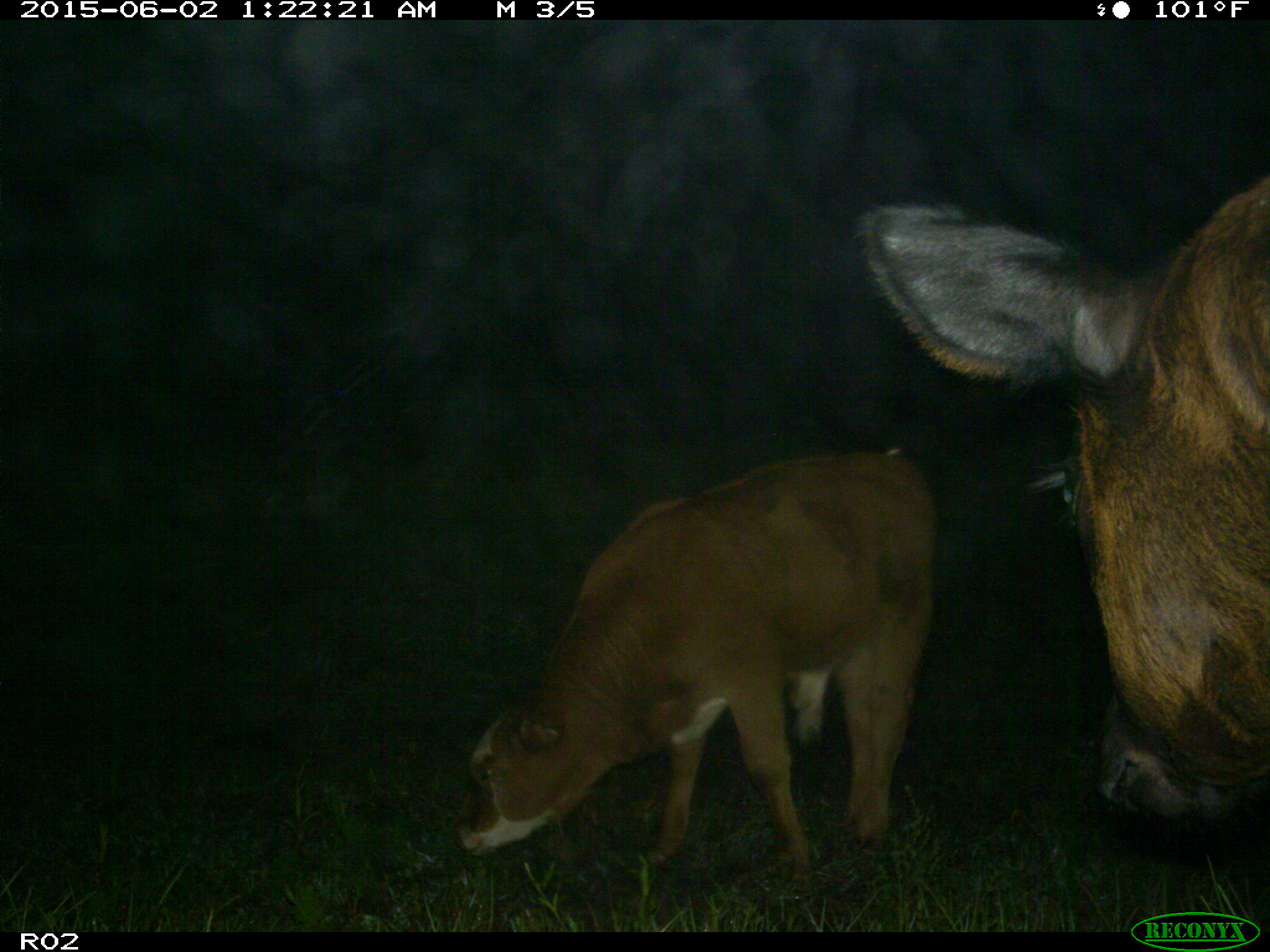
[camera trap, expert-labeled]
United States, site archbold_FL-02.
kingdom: Animalia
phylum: Chordata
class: Mammalia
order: Artiodactyla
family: Bovidae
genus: Bos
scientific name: Bos taurus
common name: domestic cow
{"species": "Bos taurus (domestic cow)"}